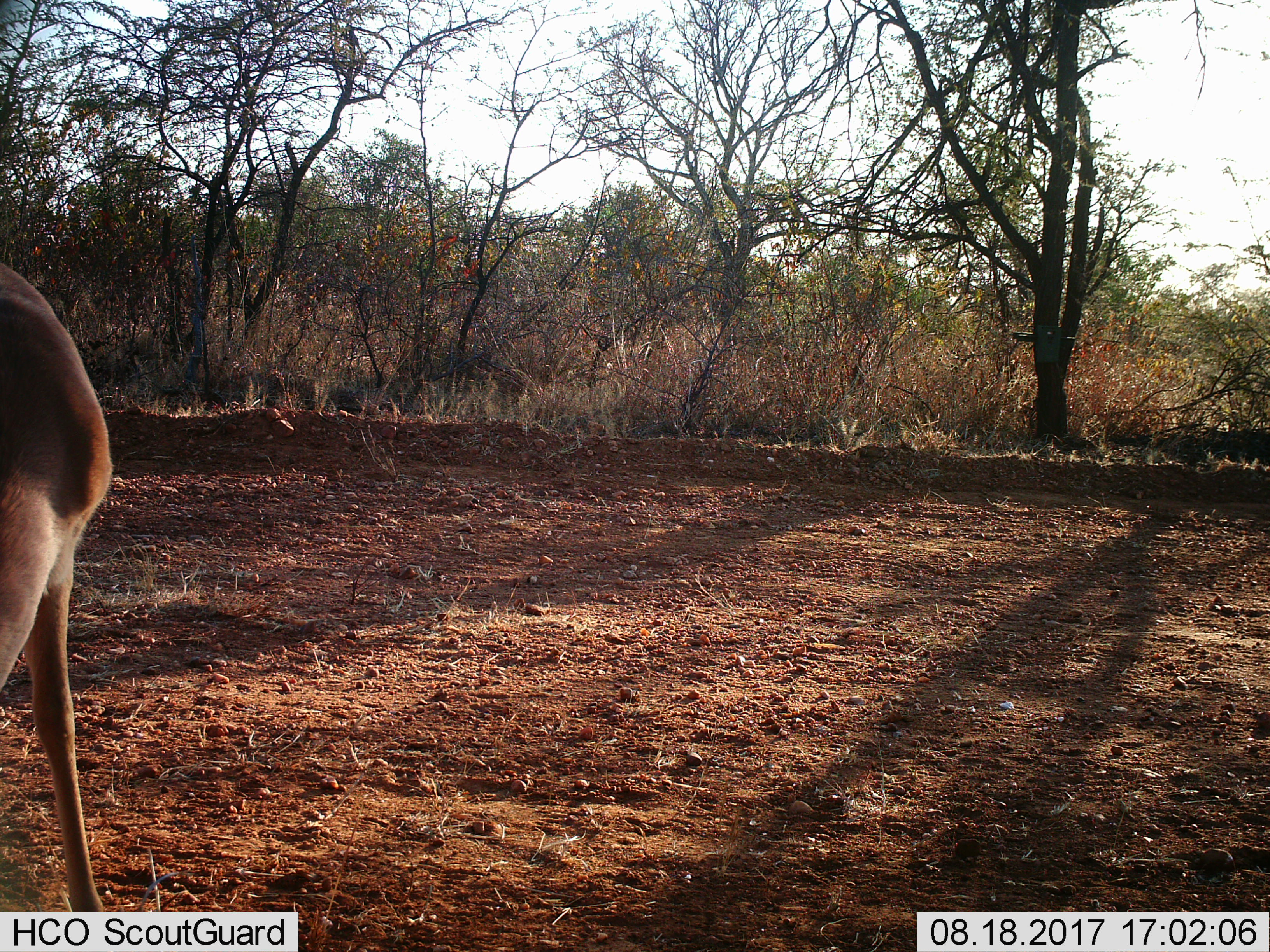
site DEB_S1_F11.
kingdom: Animalia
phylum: Chordata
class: Mammalia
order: Artiodactyla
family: Bovidae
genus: Aepyceros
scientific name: Aepyceros melampus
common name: impala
Impala (Aepyceros melampus), count 1. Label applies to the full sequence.